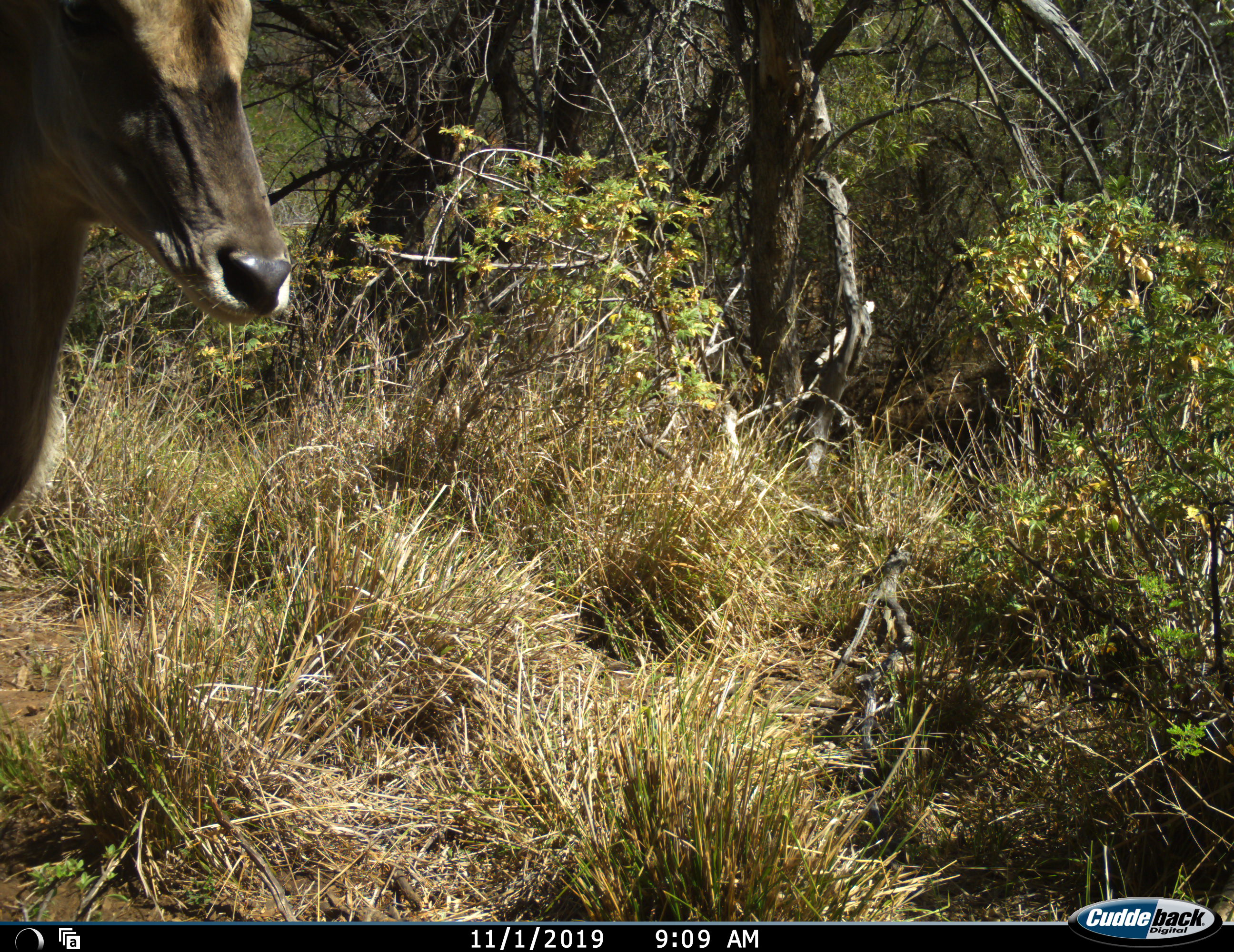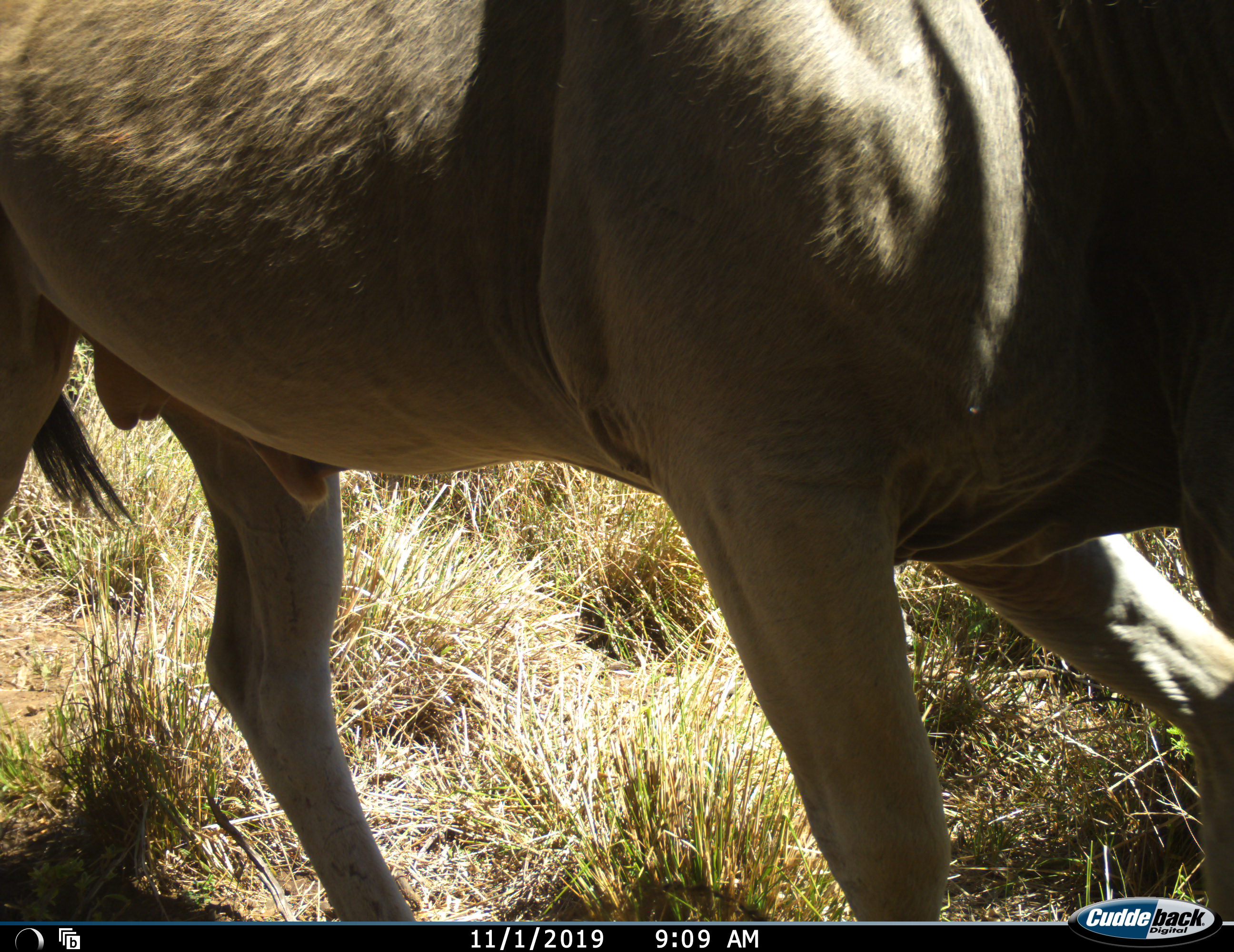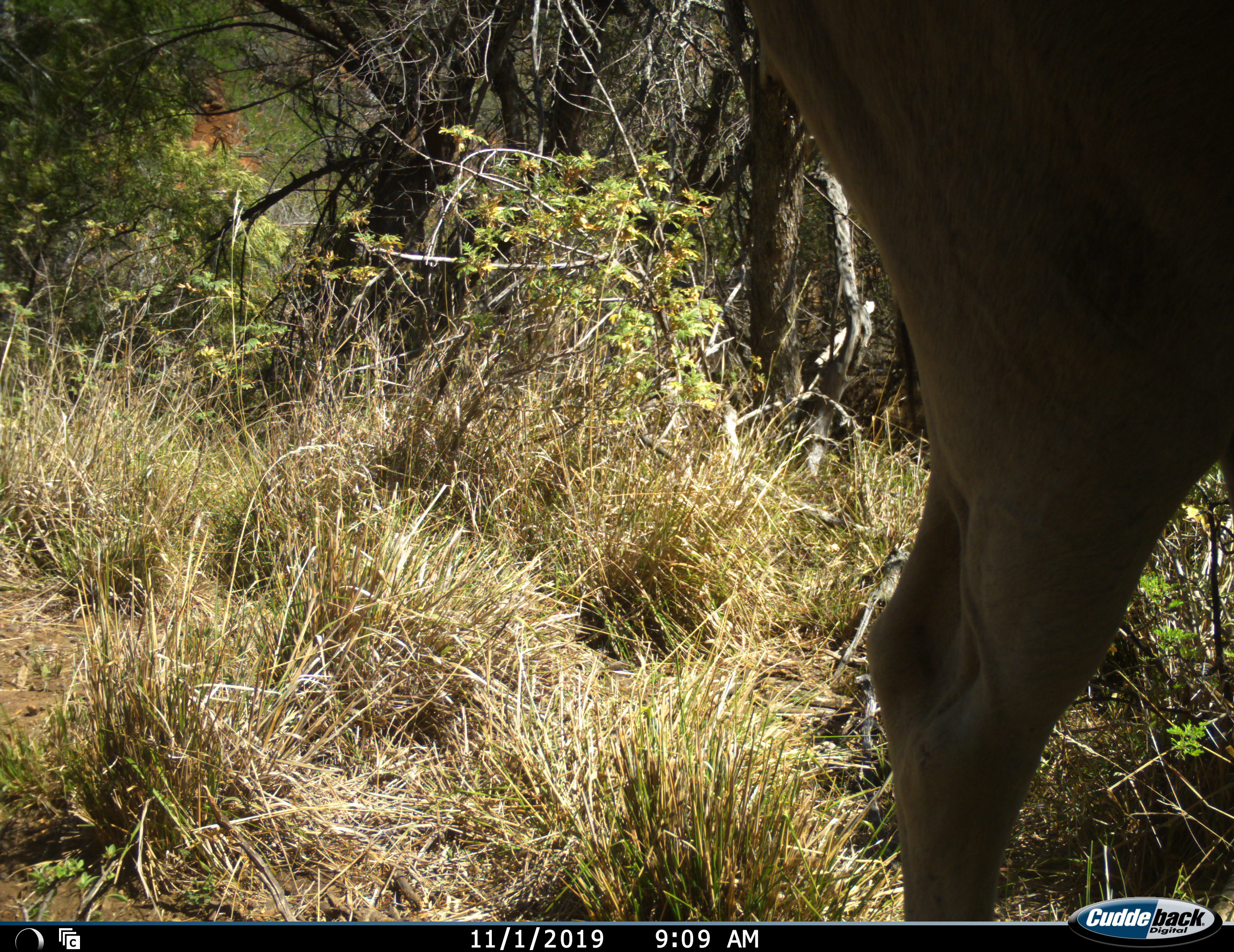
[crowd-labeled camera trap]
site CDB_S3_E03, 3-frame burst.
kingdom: Animalia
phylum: Chordata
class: Mammalia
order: Artiodactyla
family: Bovidae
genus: Tragelaphus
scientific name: Tragelaphus oryx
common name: eland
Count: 1.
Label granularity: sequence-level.